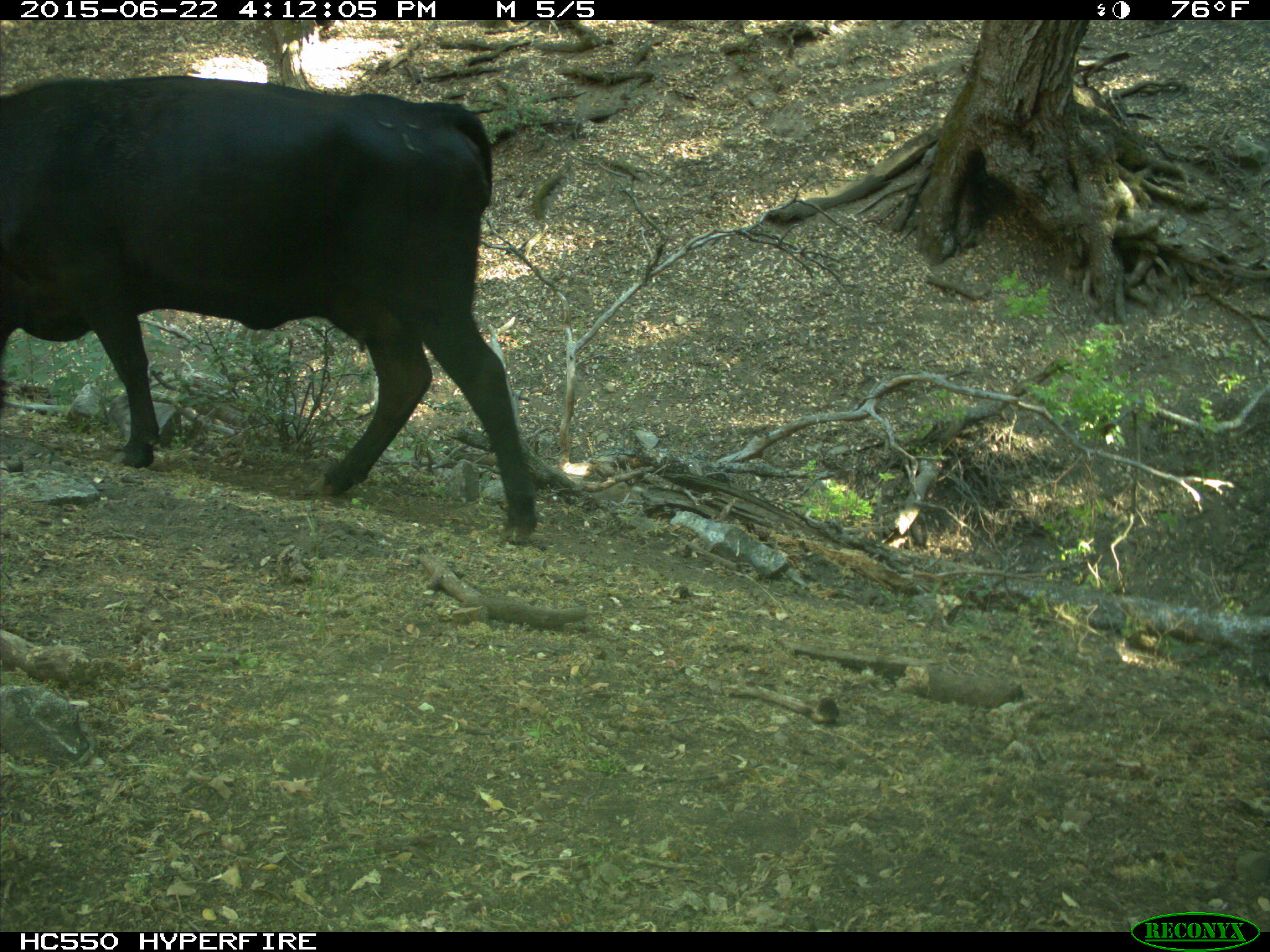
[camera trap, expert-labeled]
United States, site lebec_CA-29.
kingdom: Animalia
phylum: Chordata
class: Mammalia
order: Artiodactyla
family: Bovidae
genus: Bos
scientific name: Bos taurus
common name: domestic cow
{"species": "Bos taurus (domestic cow)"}